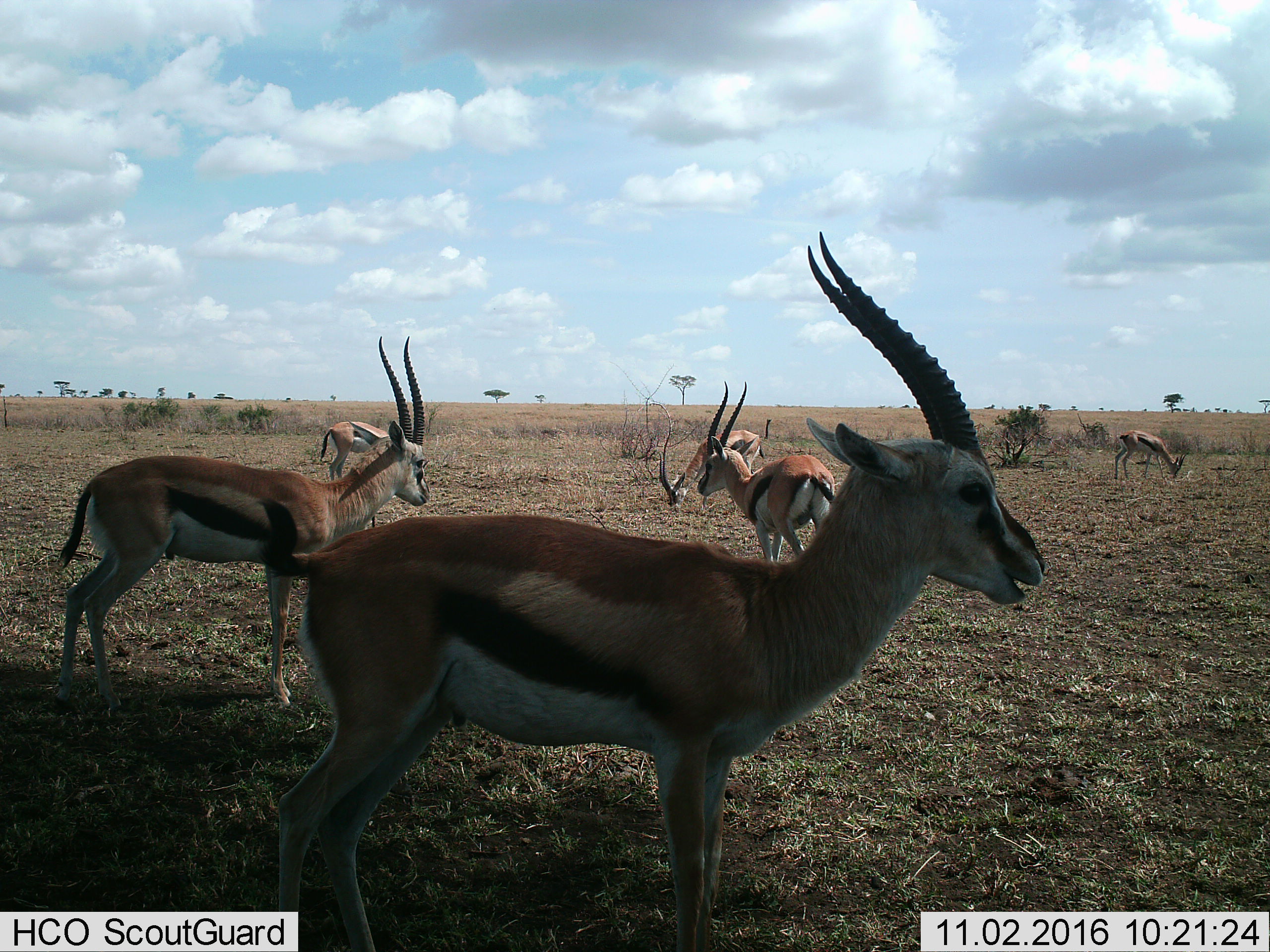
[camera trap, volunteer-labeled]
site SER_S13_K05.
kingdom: Animalia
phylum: Chordata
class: Mammalia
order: Artiodactyla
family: Bovidae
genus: Eudorcas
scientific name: Eudorcas thomsonii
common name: thomson's gazelle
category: gazellethomsons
Gazellethomsons (thomson's gazelle) (Eudorcas thomsonii), count 6. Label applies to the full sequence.